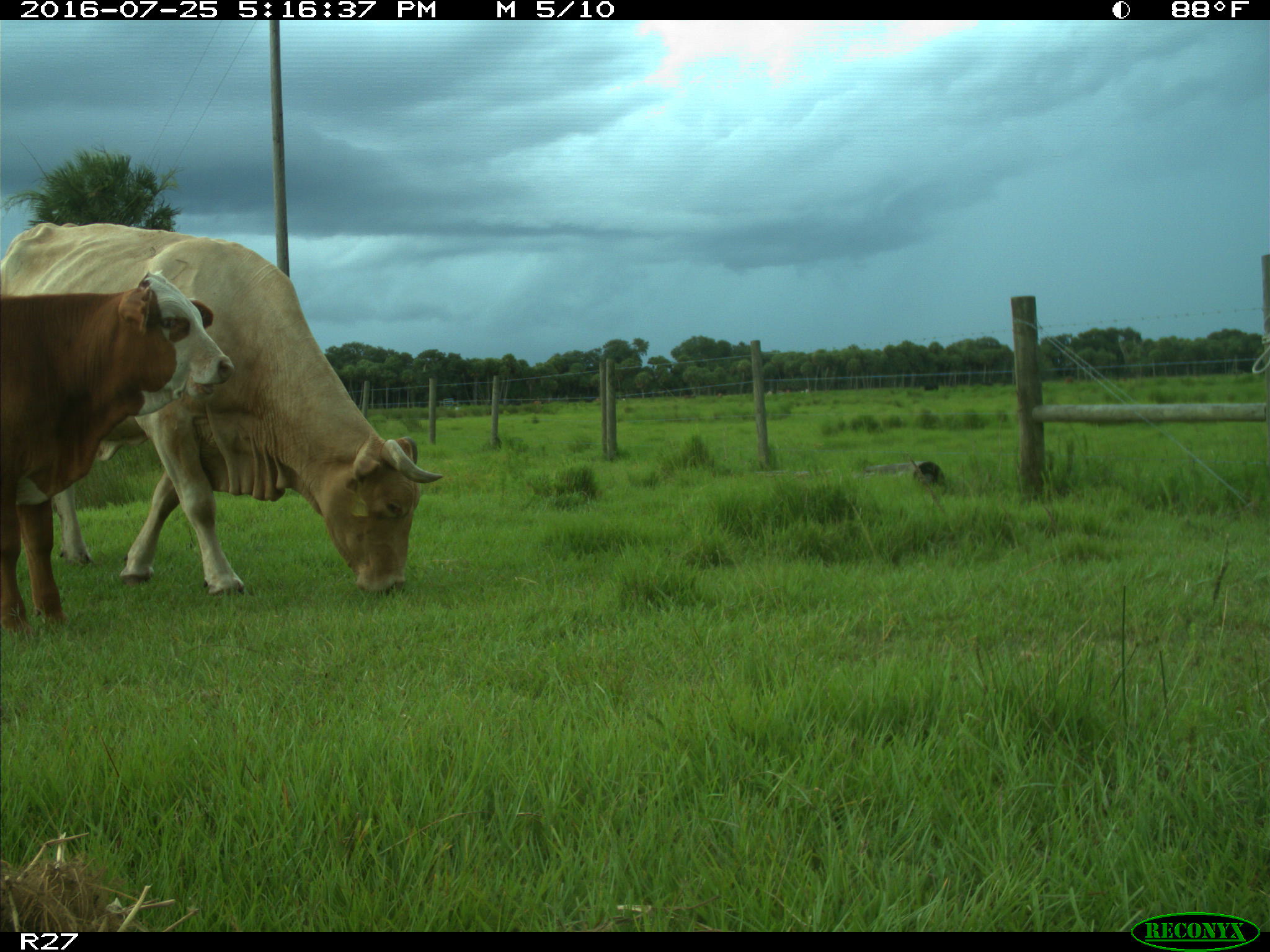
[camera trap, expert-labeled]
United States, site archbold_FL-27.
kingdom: Animalia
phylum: Chordata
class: Mammalia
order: Artiodactyla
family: Bovidae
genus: Bos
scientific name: Bos taurus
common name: domestic cow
Bos taurus (domestic cow).